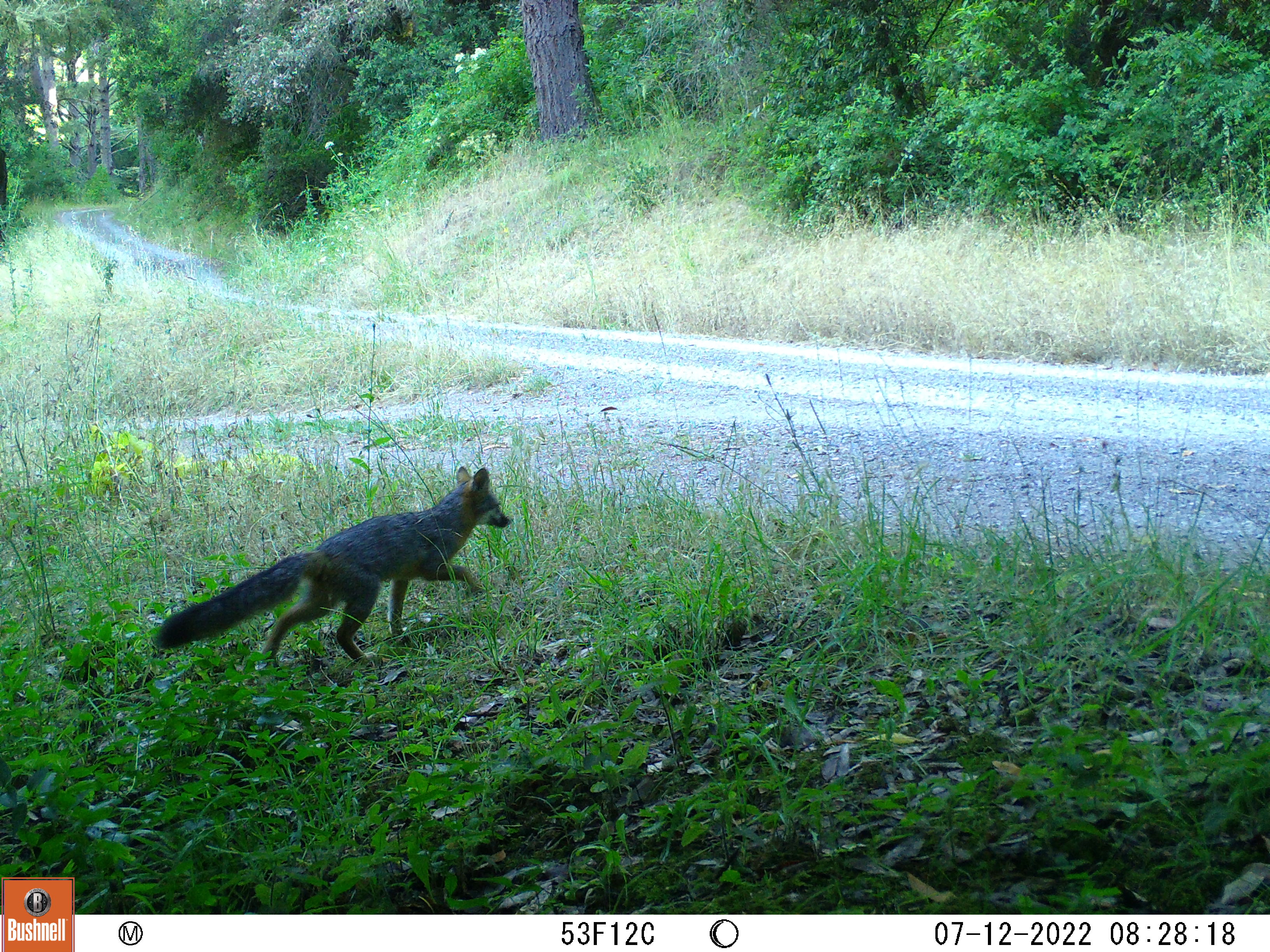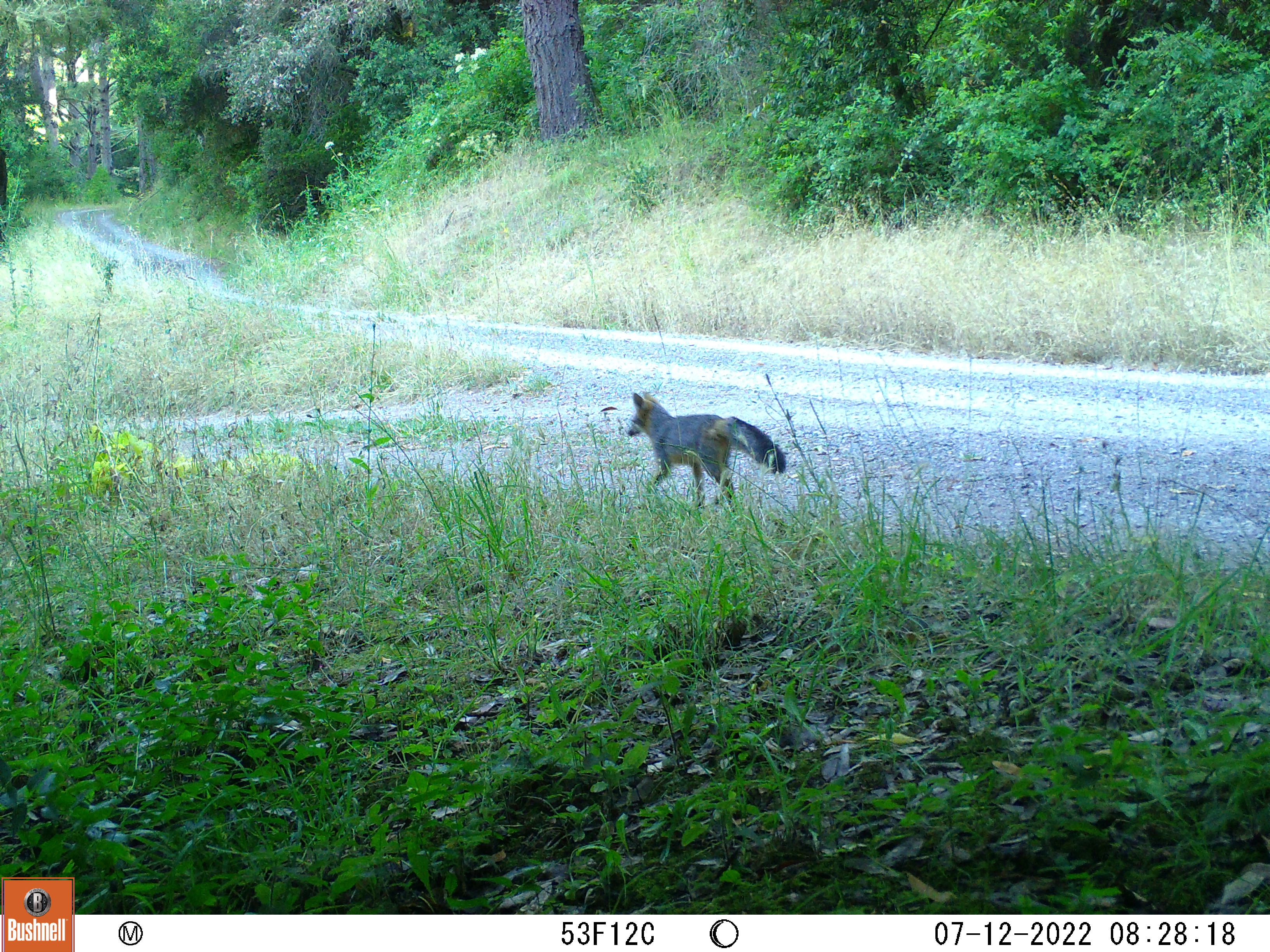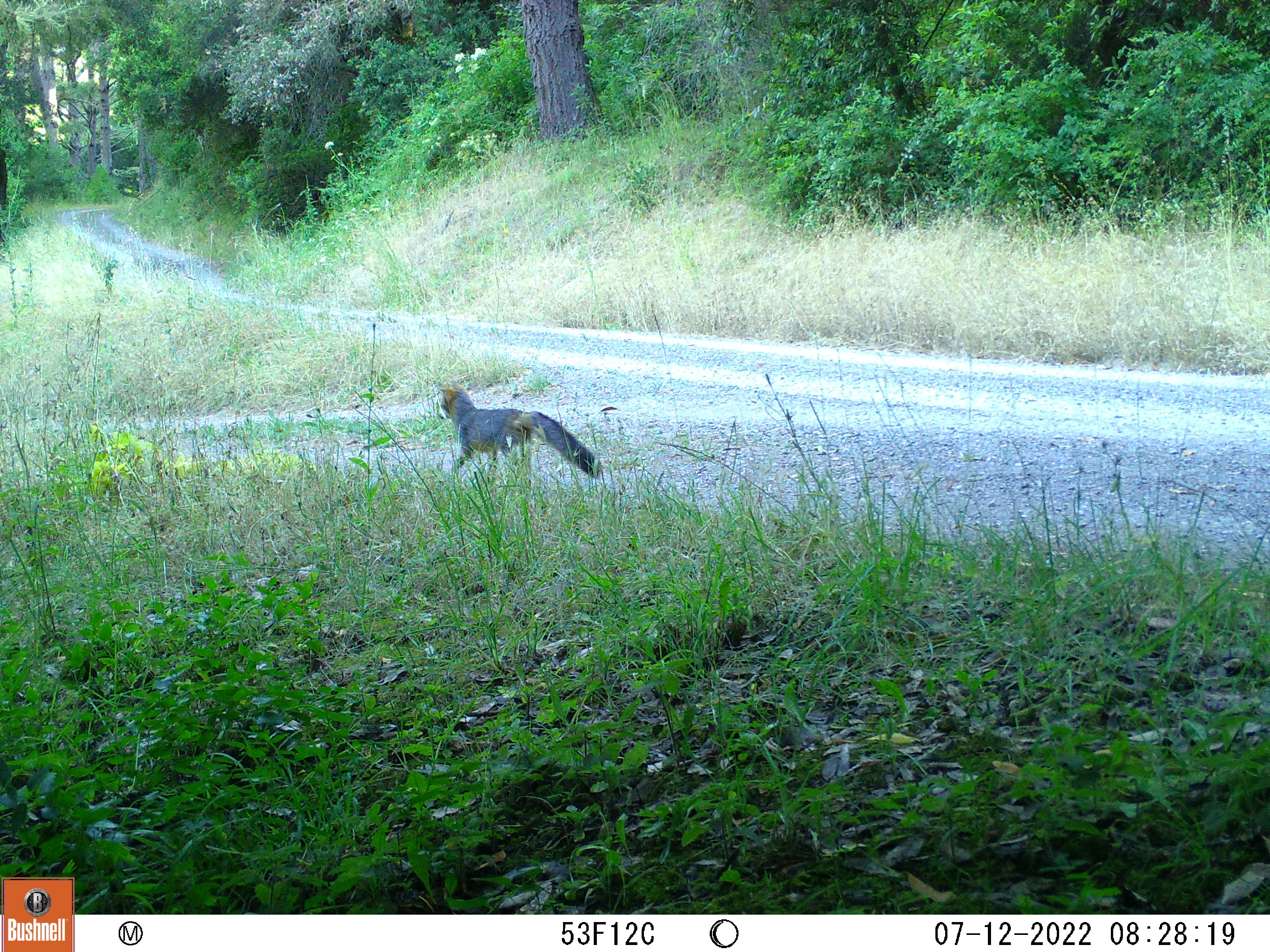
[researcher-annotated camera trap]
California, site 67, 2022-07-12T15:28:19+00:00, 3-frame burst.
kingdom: Animalia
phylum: Chordata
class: Mammalia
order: Carnivora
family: Canidae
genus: Urocyon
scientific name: Urocyon cinereoargenteus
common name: gray fox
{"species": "gray fox (Urocyon cinereoargenteus)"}